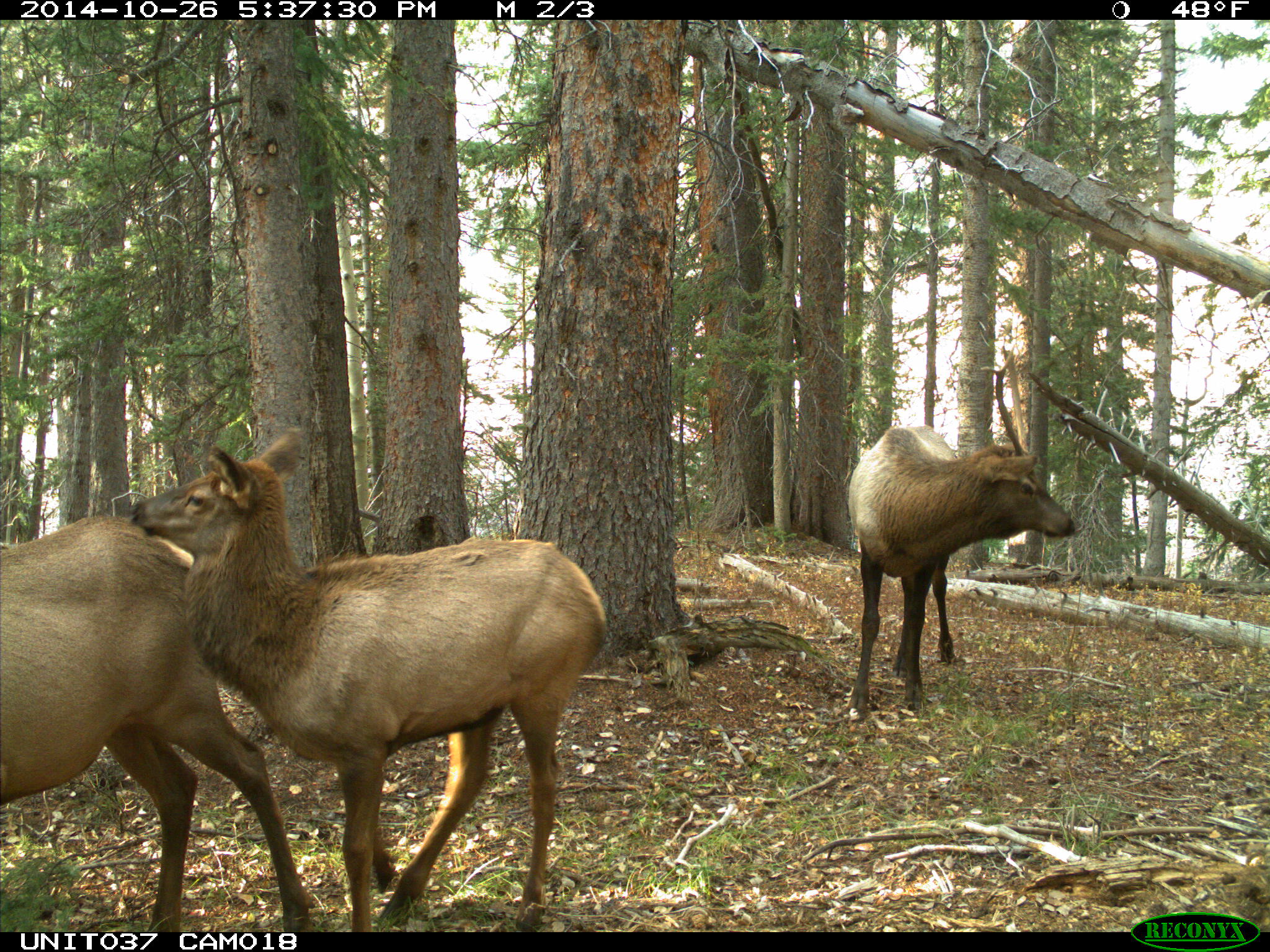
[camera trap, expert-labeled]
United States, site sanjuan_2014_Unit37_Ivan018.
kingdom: Animalia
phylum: Chordata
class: Mammalia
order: Artiodactyla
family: Cervidae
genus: Cervus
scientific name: Cervus elaphus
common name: red deer